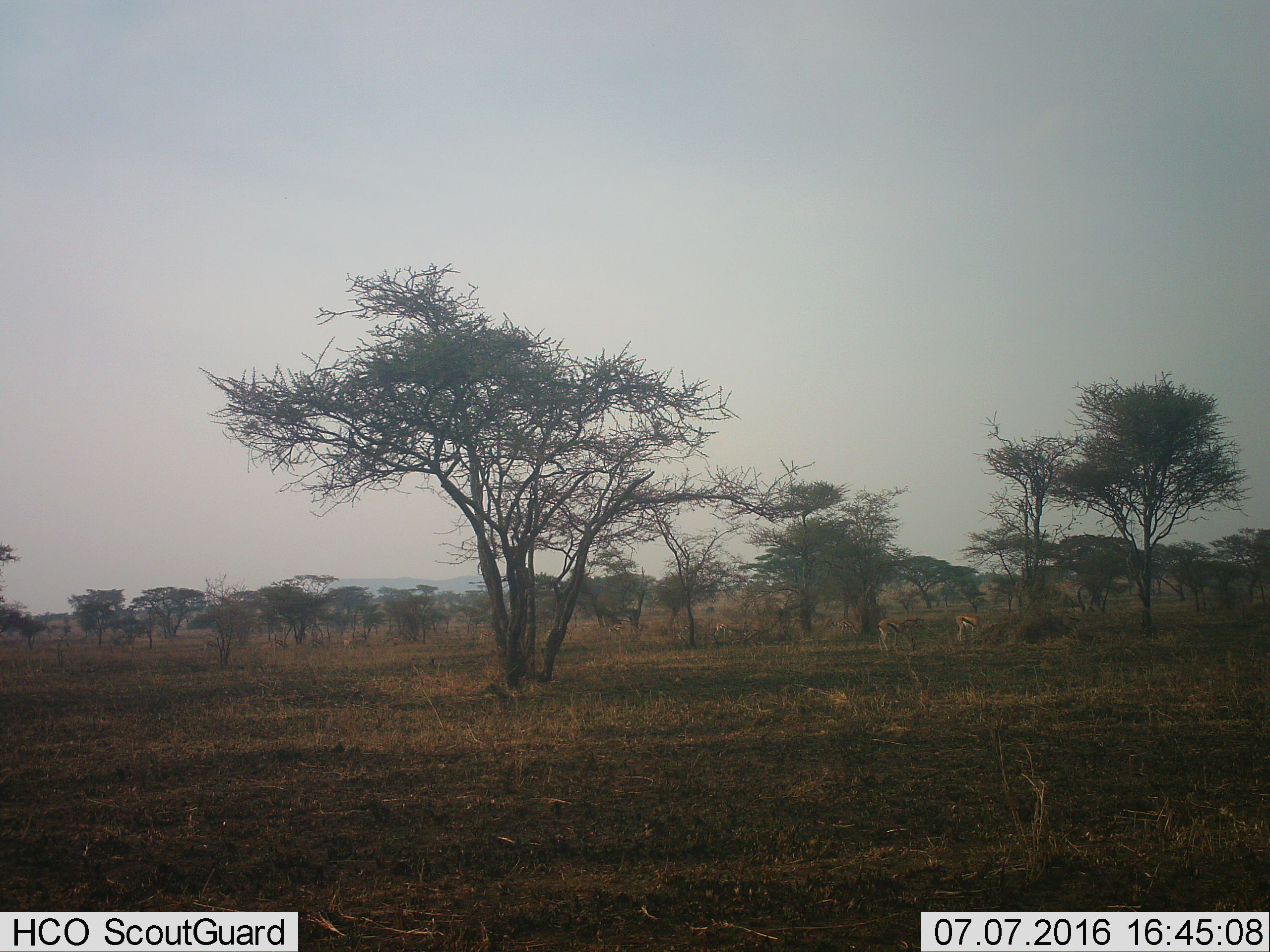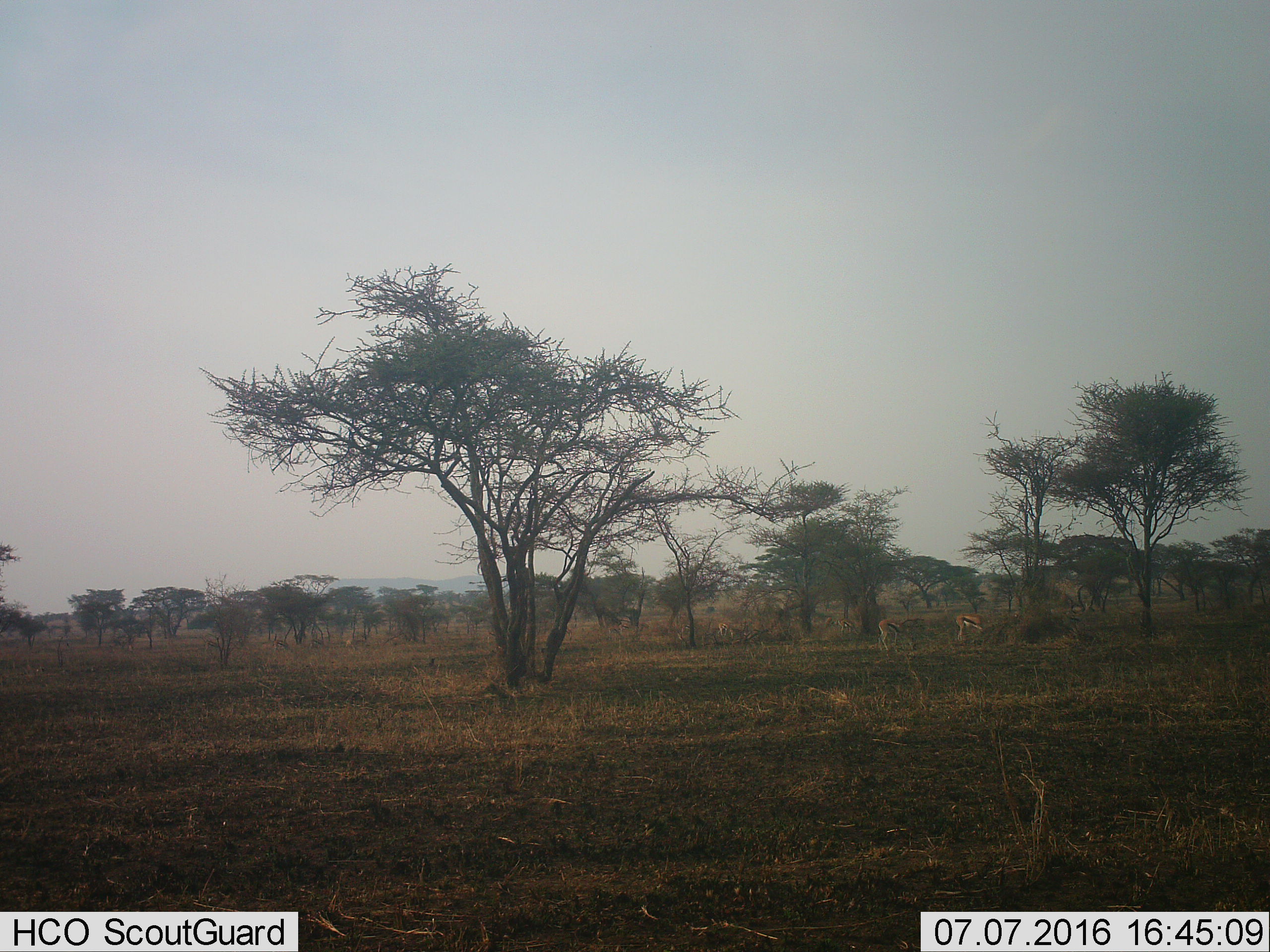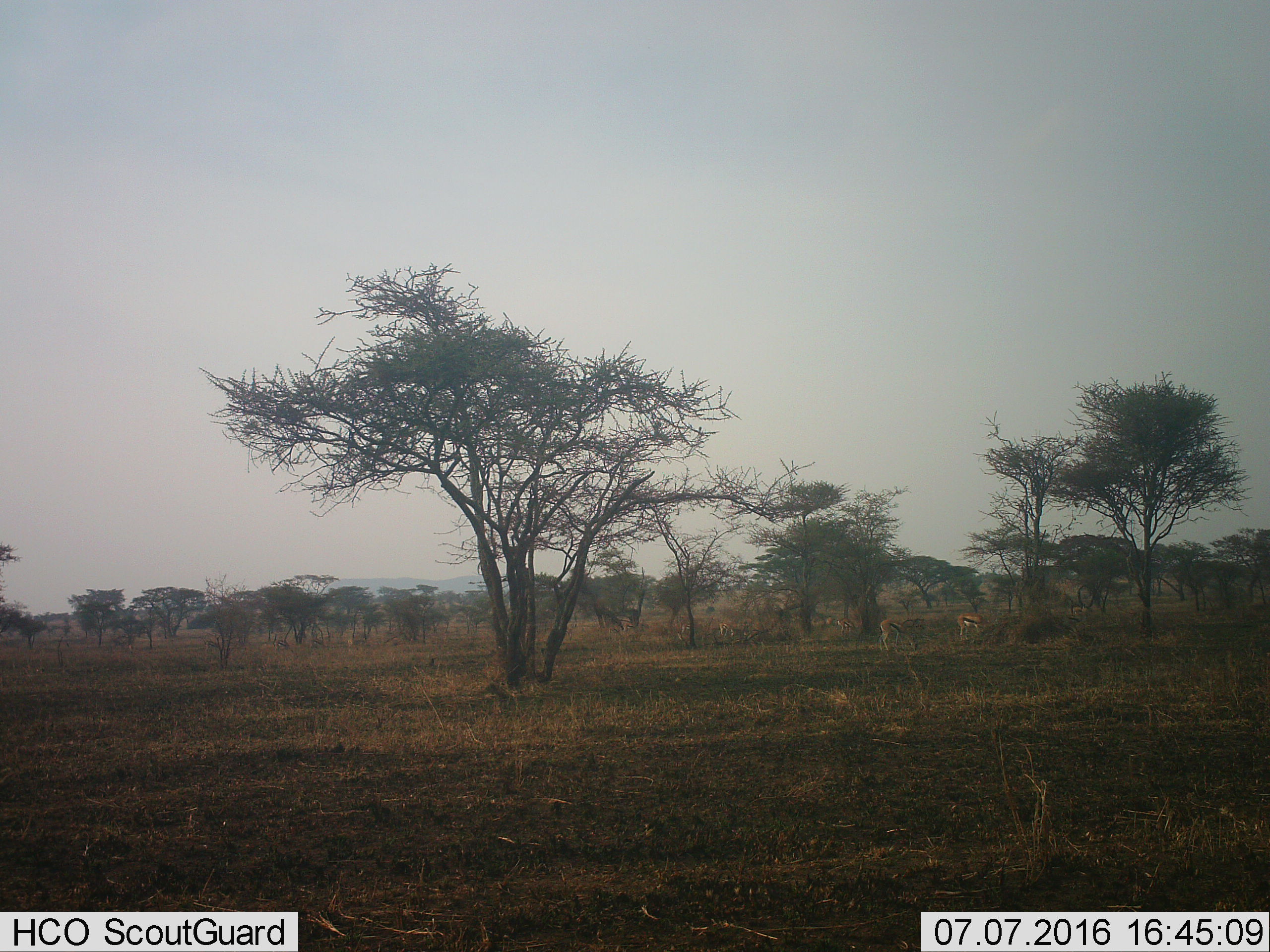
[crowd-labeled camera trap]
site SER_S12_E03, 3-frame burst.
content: unidentified animal